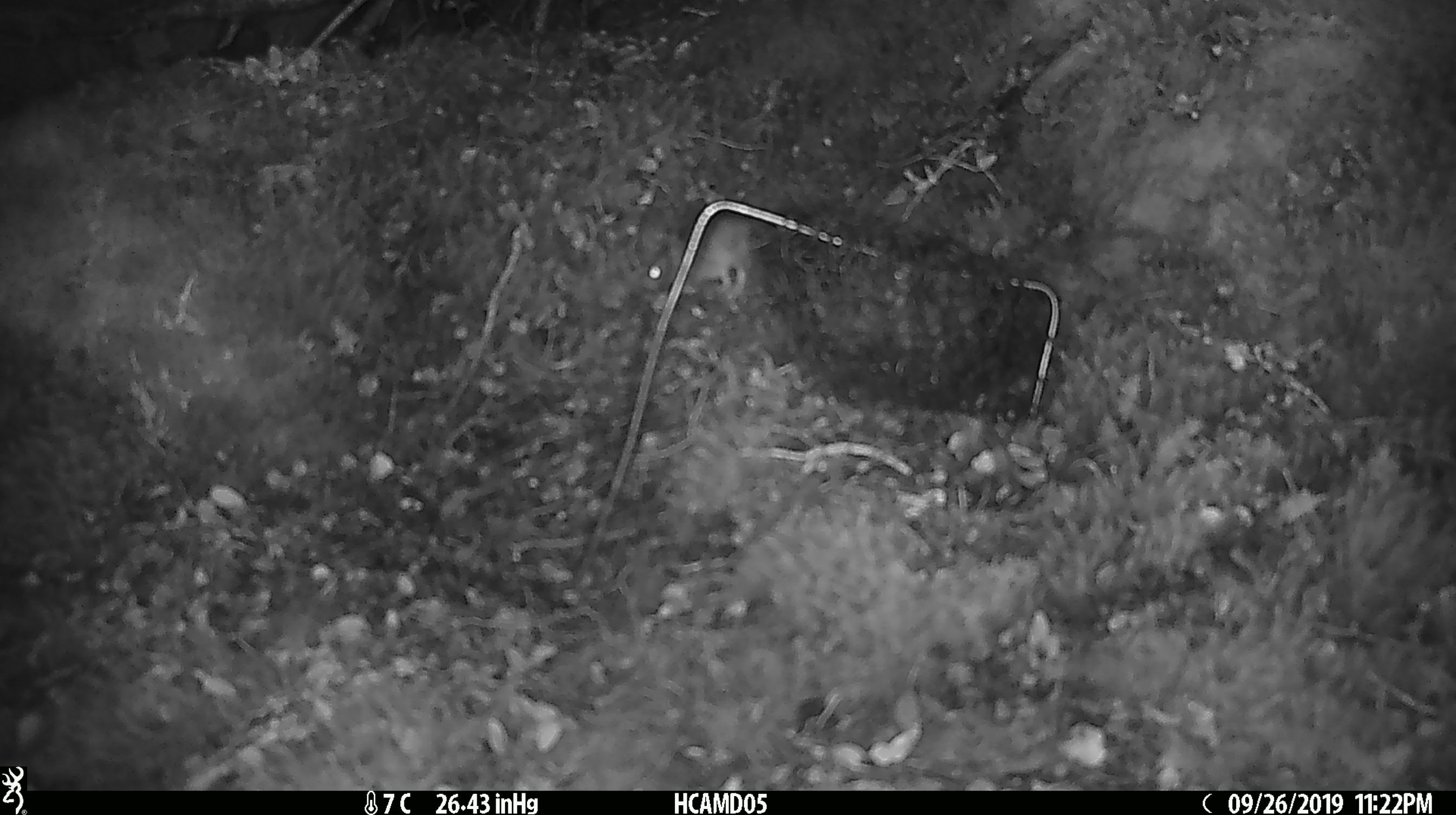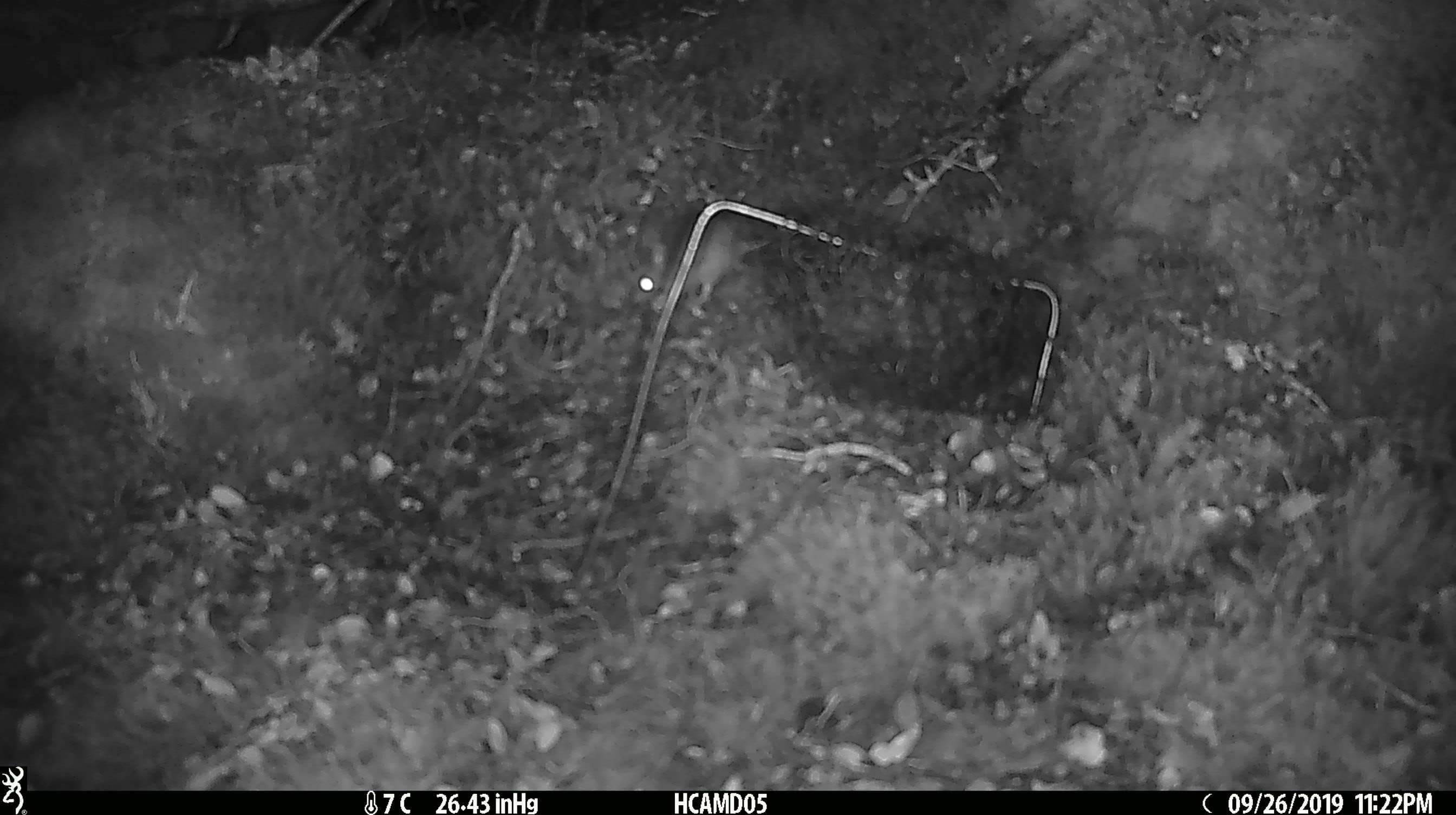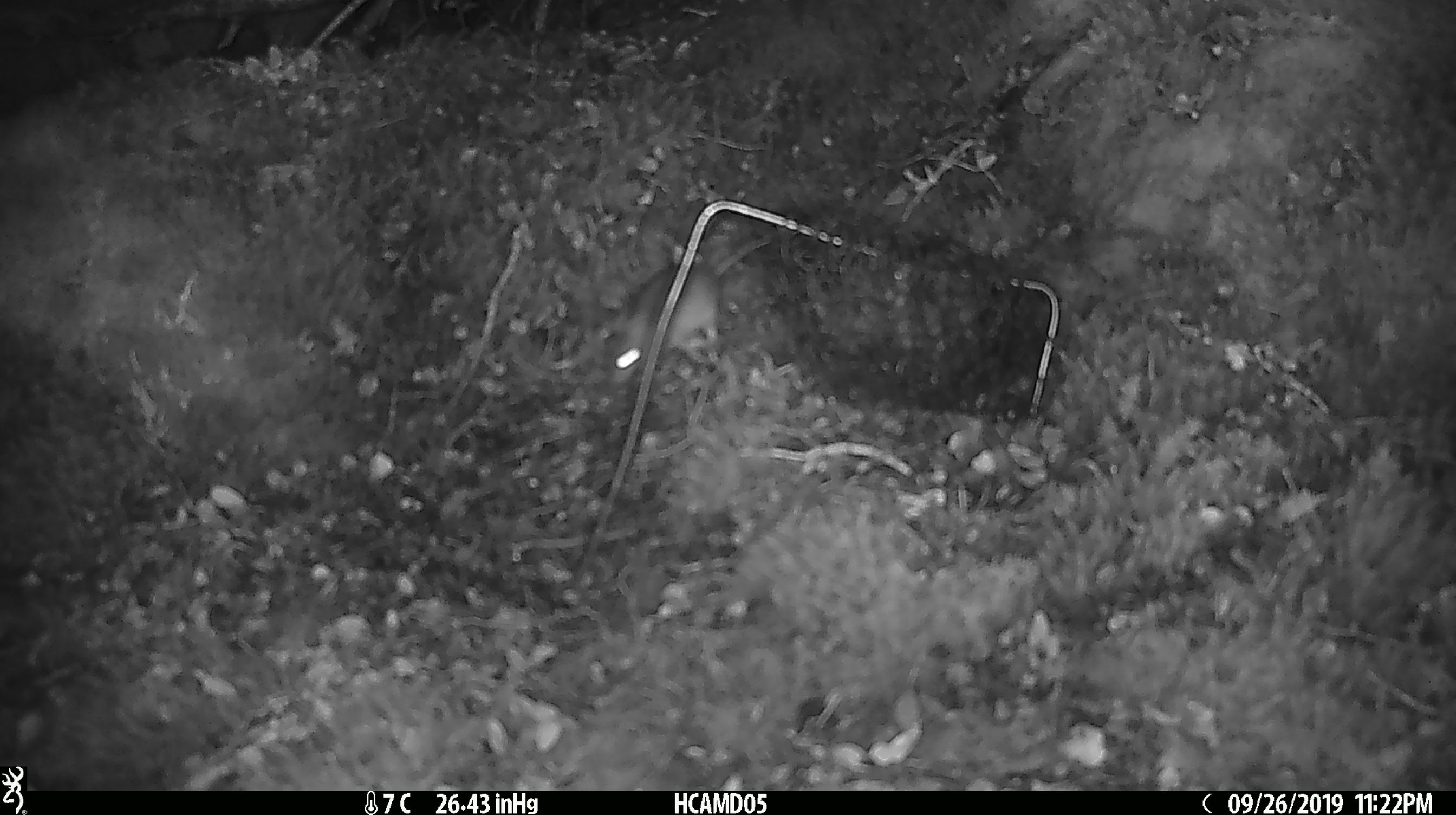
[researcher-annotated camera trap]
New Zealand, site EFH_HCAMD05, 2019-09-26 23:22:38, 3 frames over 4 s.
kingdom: Animalia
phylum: Chordata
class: Mammalia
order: Rodentia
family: Muridae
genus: Mus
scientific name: Mus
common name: mouse